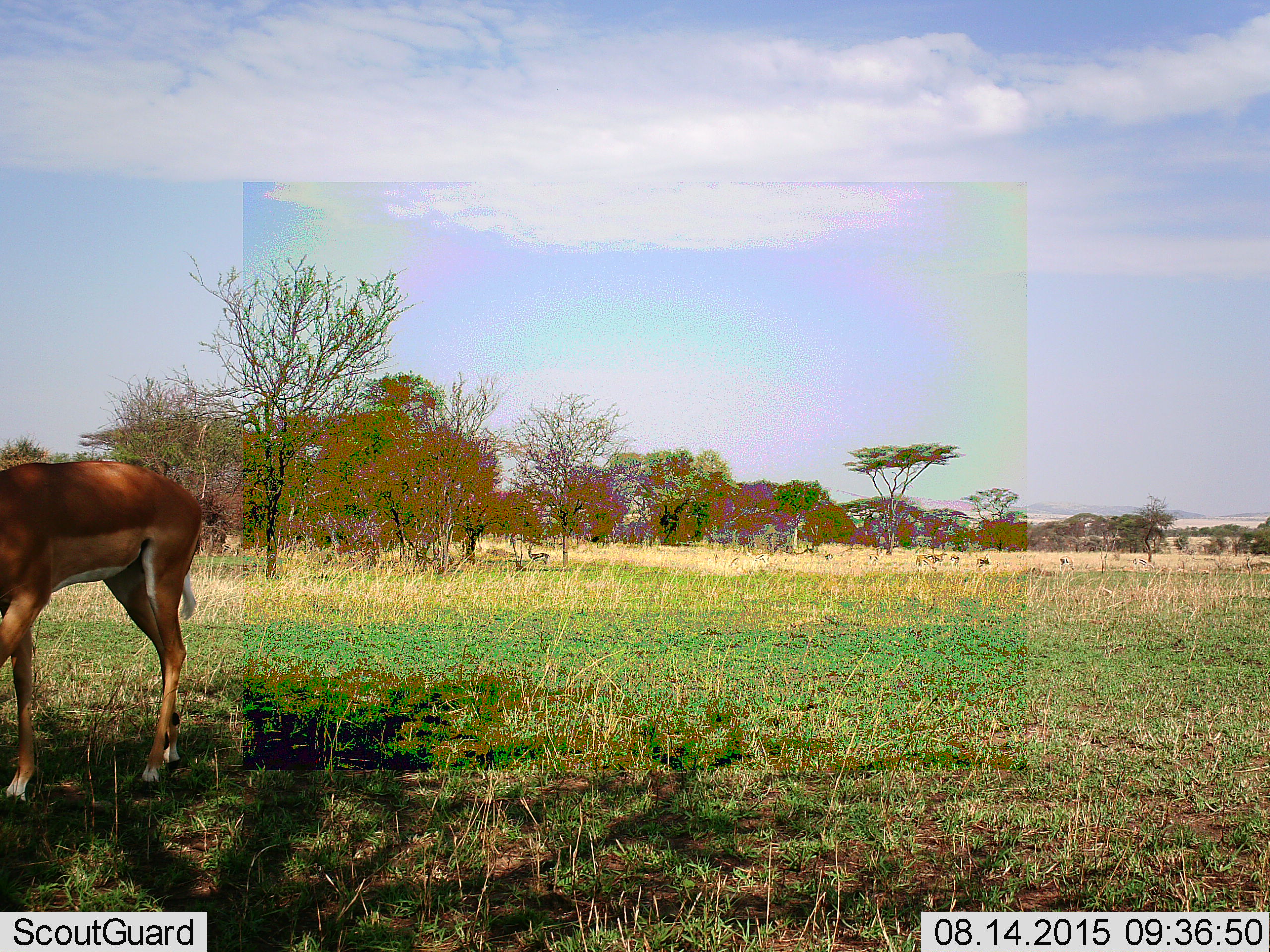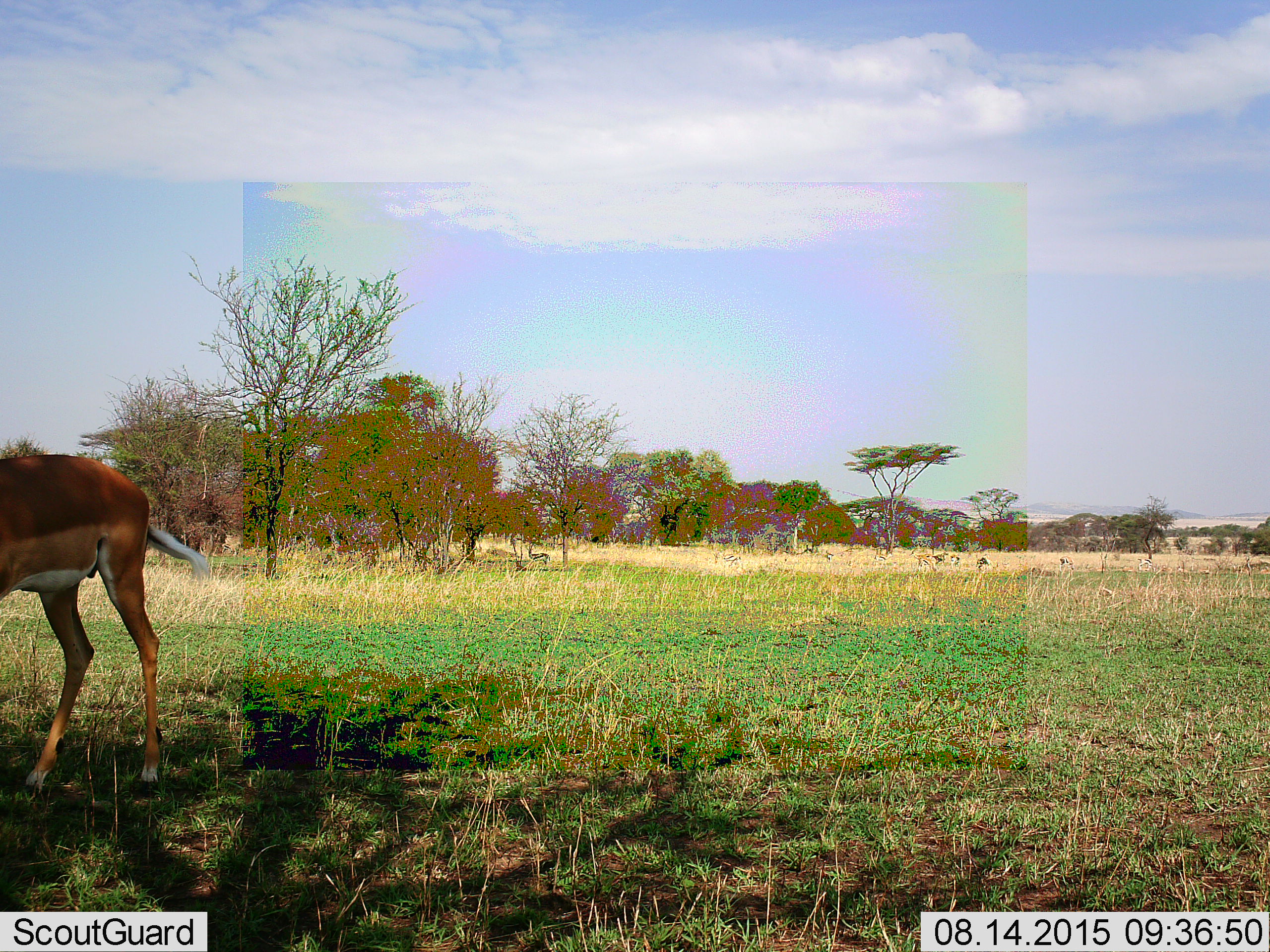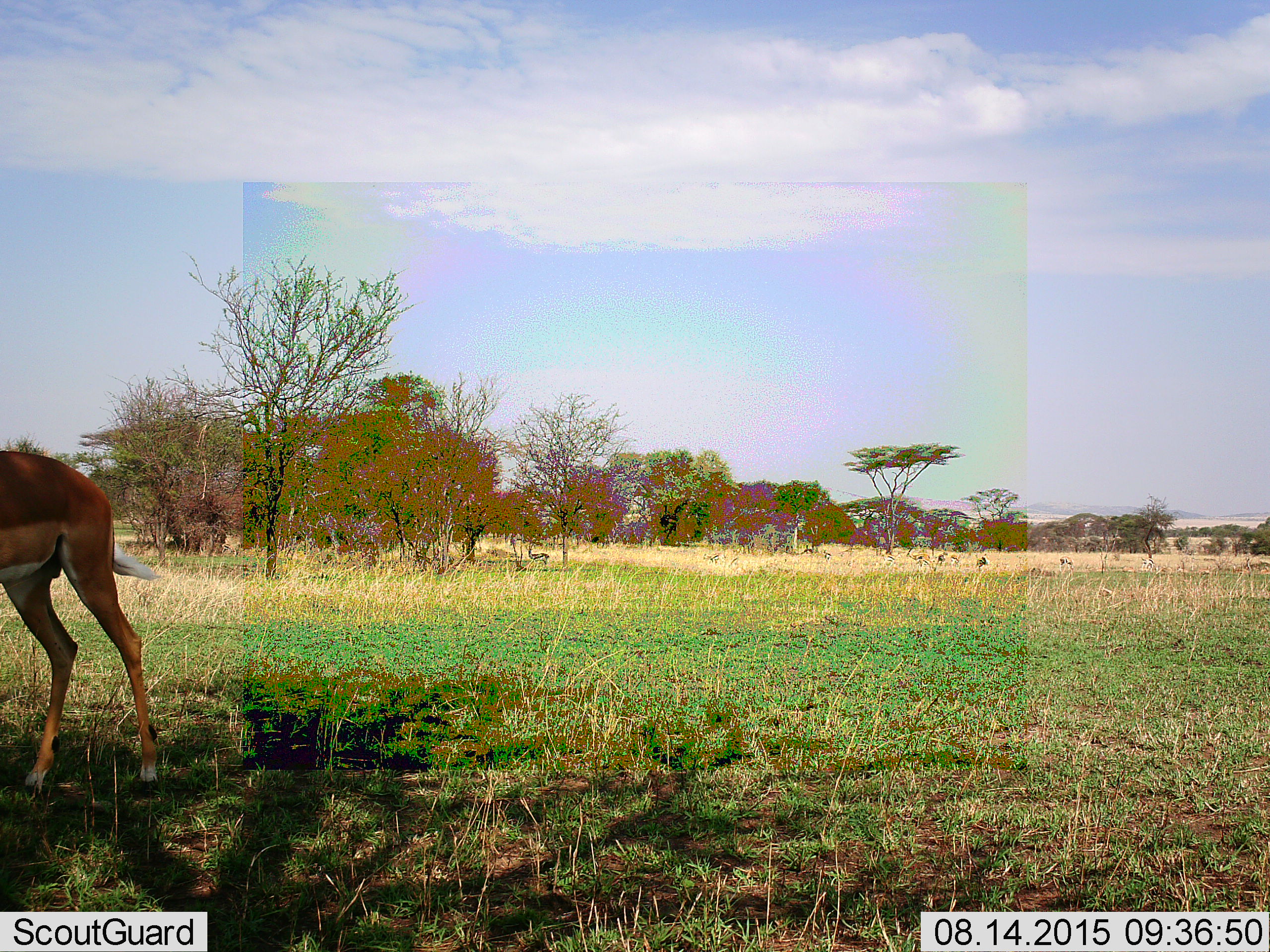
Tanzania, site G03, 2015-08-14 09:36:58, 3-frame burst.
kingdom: Animalia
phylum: Chordata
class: Mammalia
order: Artiodactyla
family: Bovidae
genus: Aepyceros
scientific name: Aepyceros melampus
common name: impala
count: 1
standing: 23%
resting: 0%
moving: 69%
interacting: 0%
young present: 8%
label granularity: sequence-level